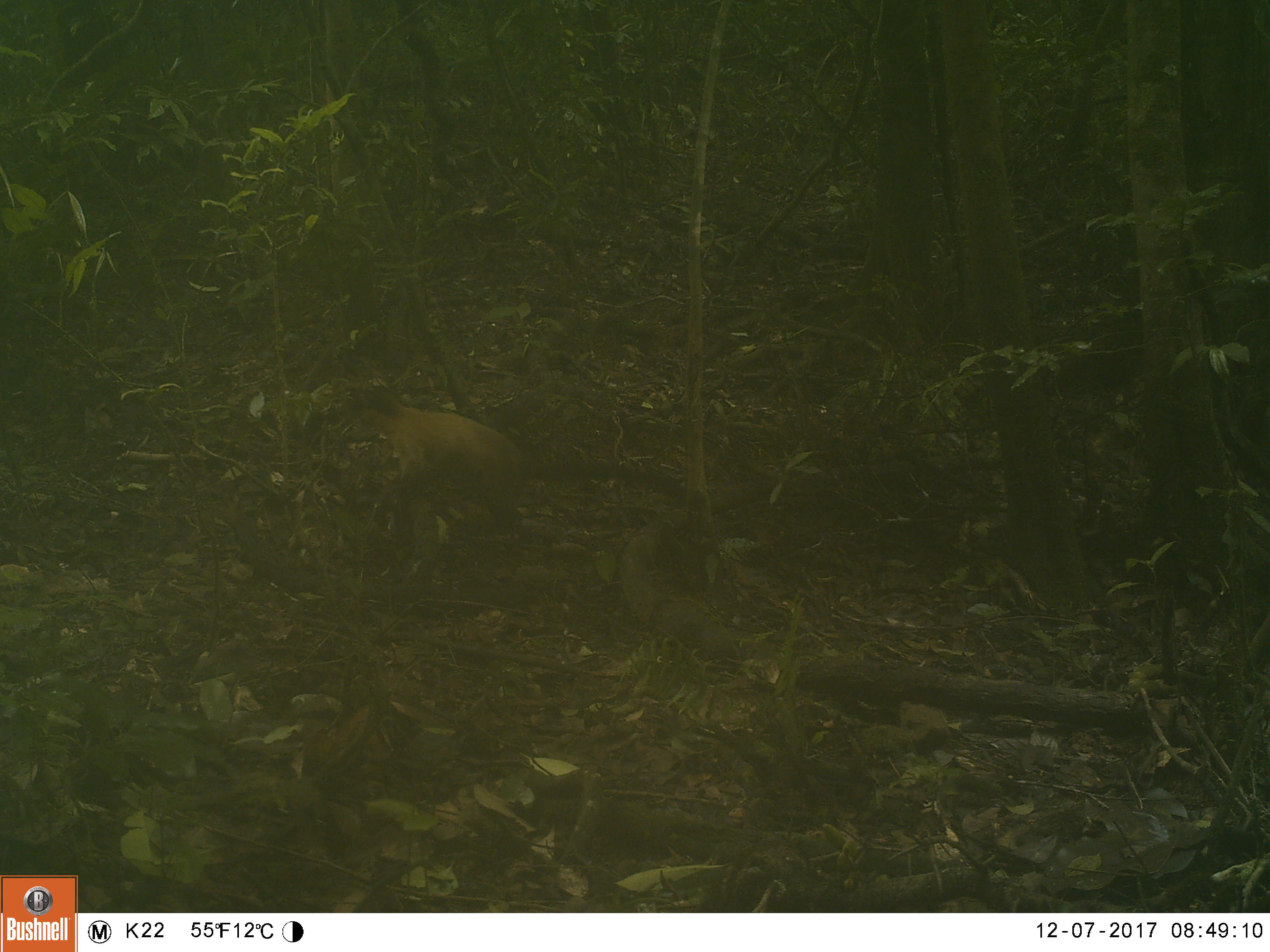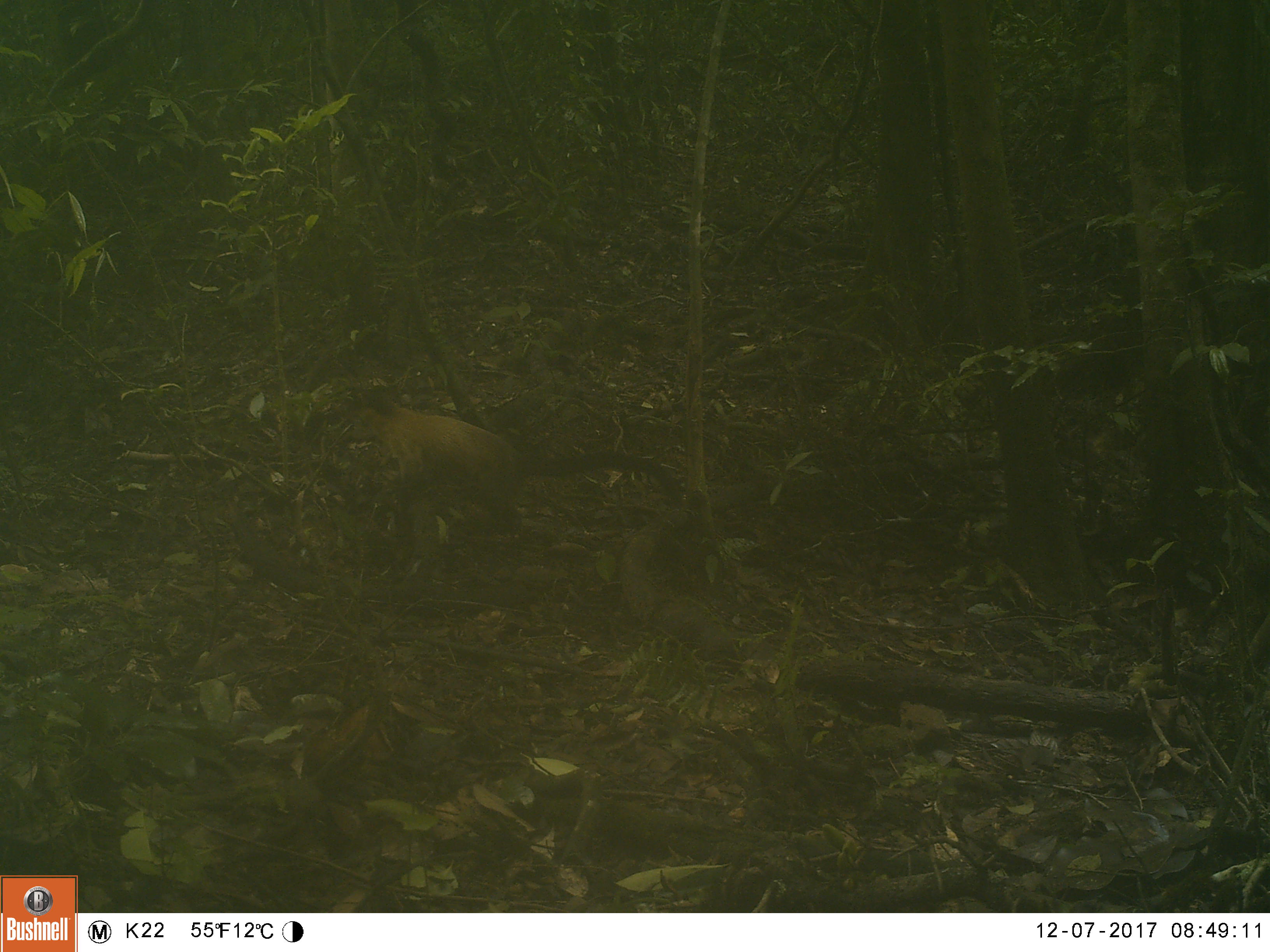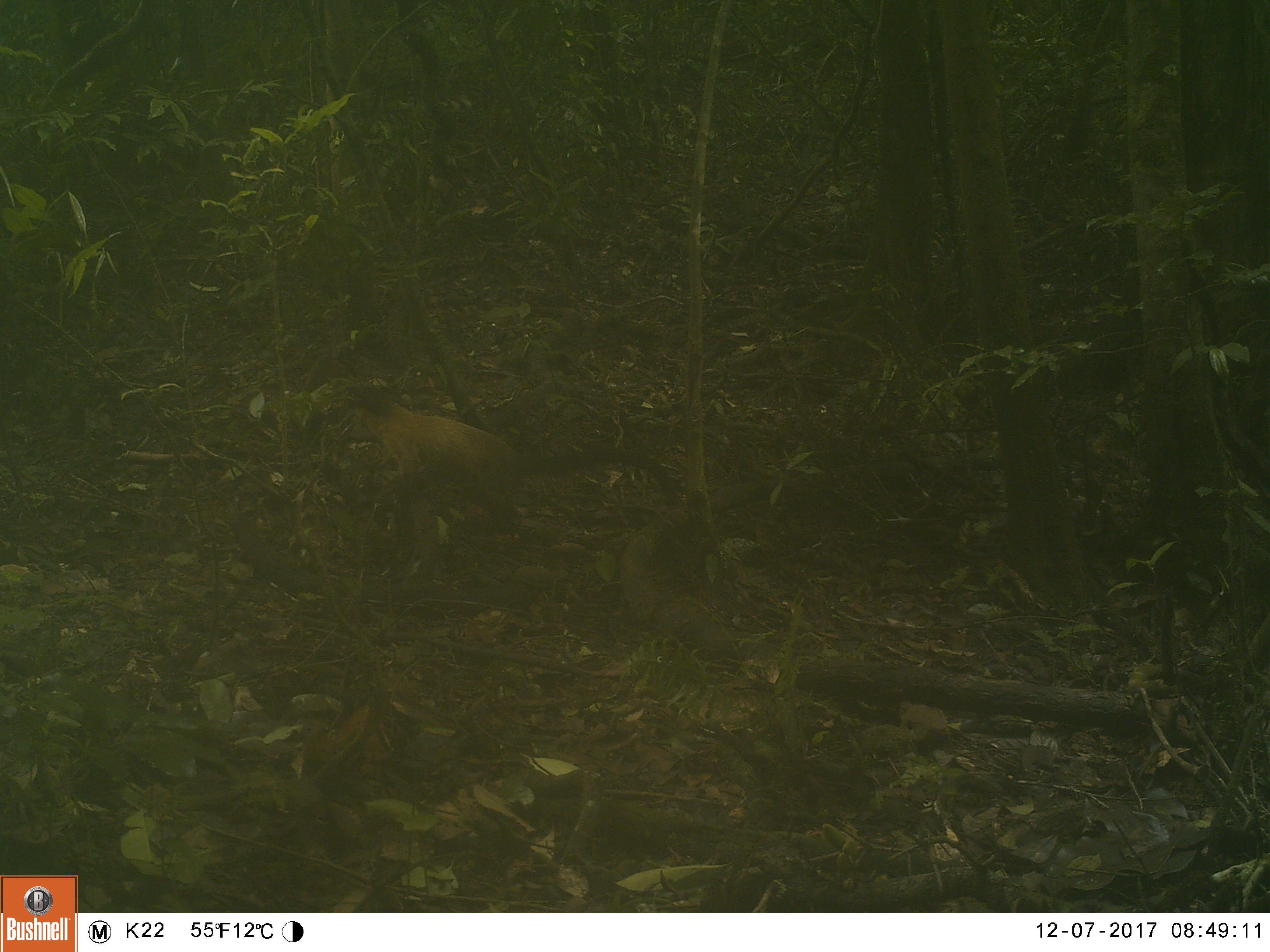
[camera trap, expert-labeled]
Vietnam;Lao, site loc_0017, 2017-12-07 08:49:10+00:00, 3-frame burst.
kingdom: Animalia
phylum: Chordata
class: Mammalia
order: Carnivora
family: Mustelidae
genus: Martes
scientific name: Martes flavigula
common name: yellow-throated marten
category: yellow throated marten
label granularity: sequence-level